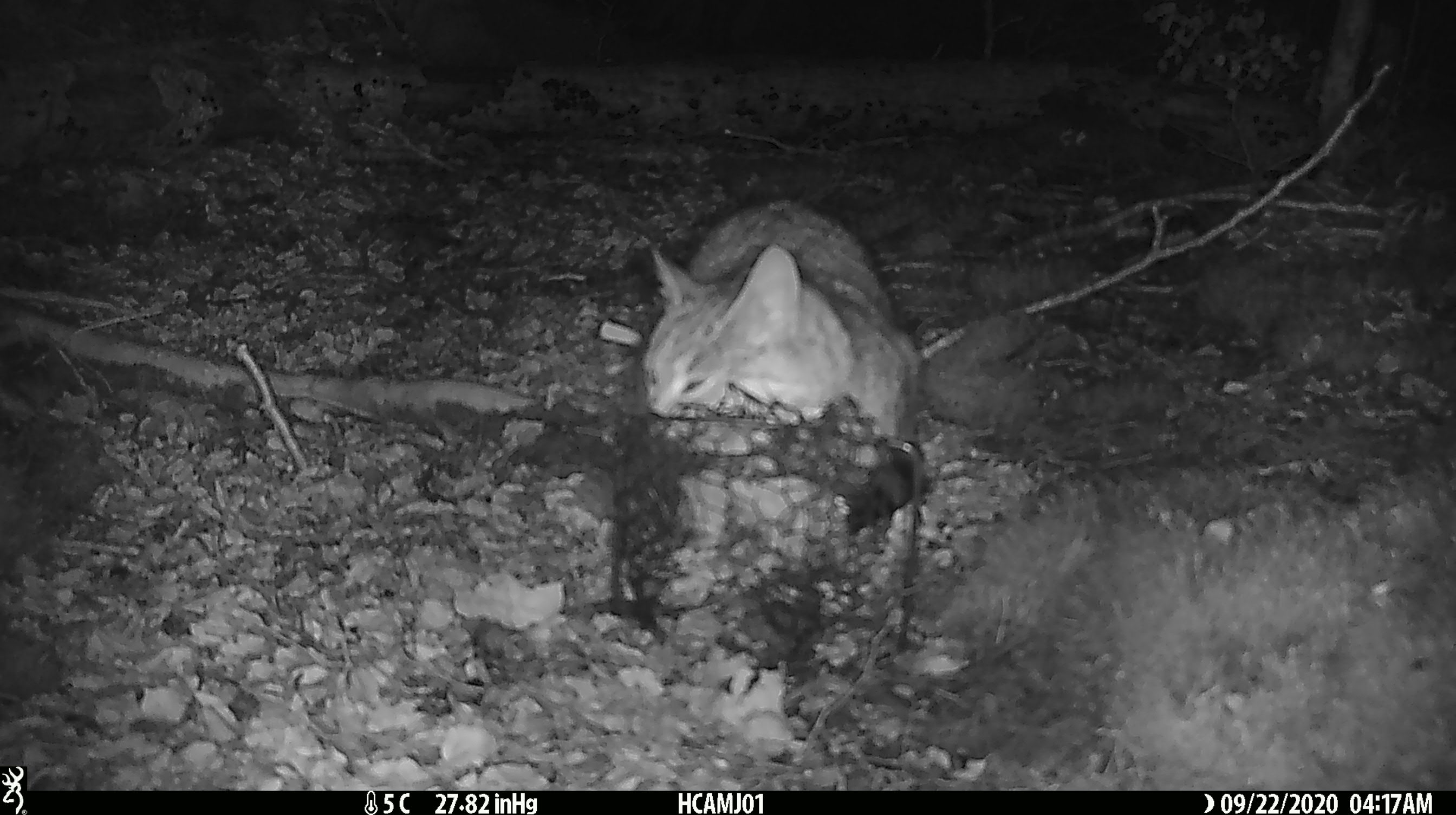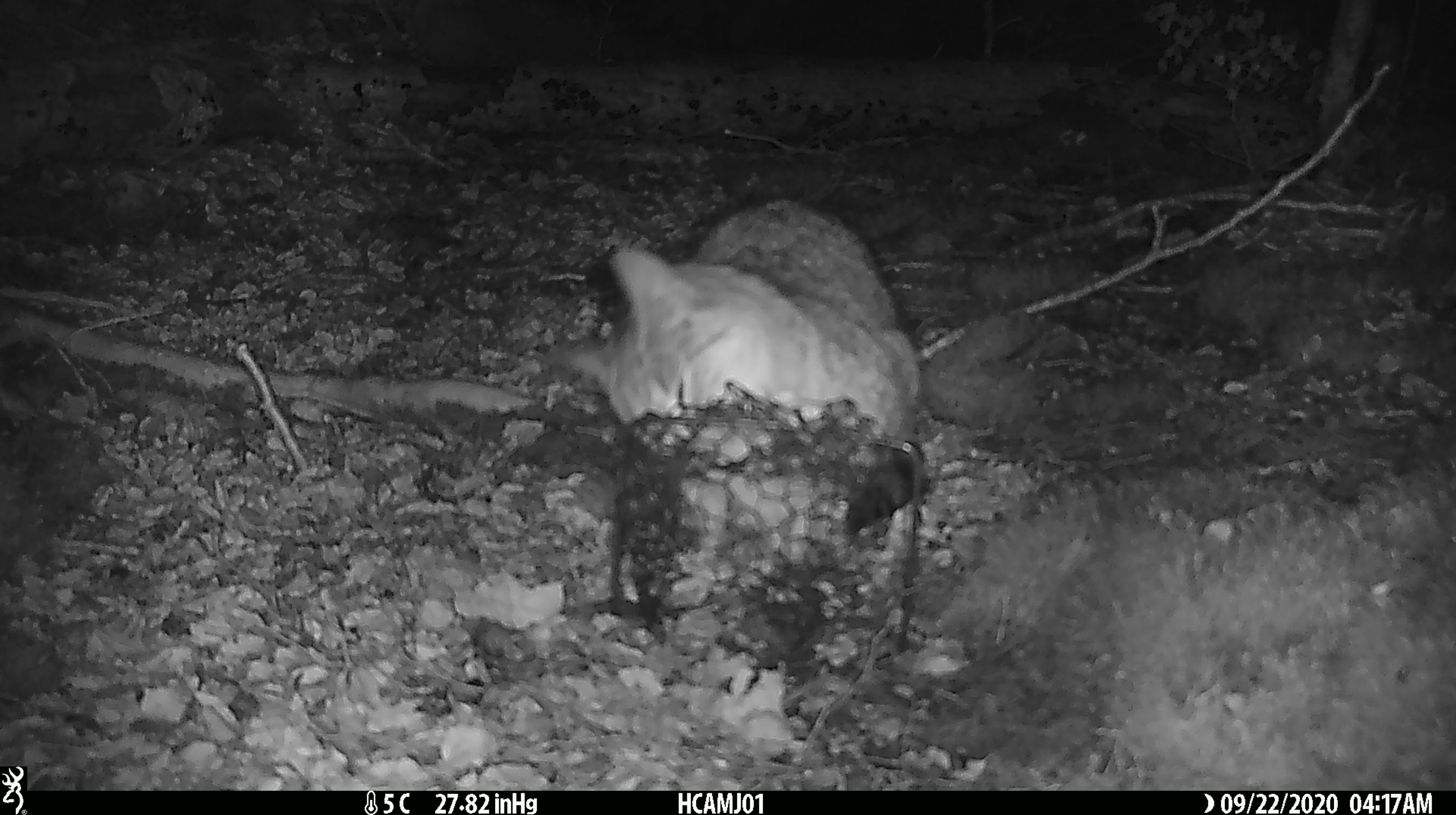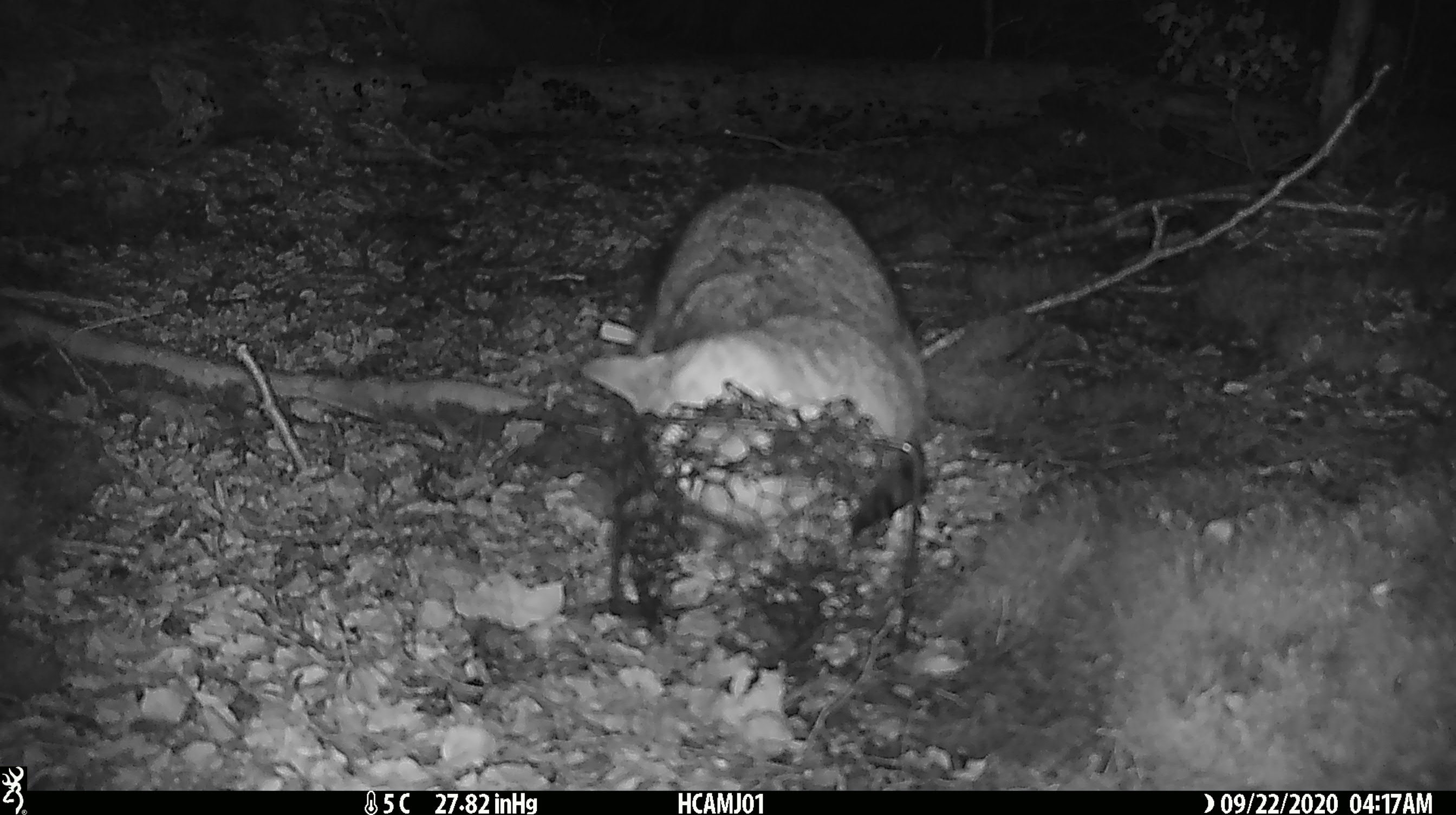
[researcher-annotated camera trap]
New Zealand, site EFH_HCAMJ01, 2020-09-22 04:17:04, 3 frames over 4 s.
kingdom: Animalia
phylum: Chordata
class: Mammalia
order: Carnivora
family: Felidae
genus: Felis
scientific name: Felis catus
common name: domestic cat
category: cat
Cat (domestic cat) (Felis catus).